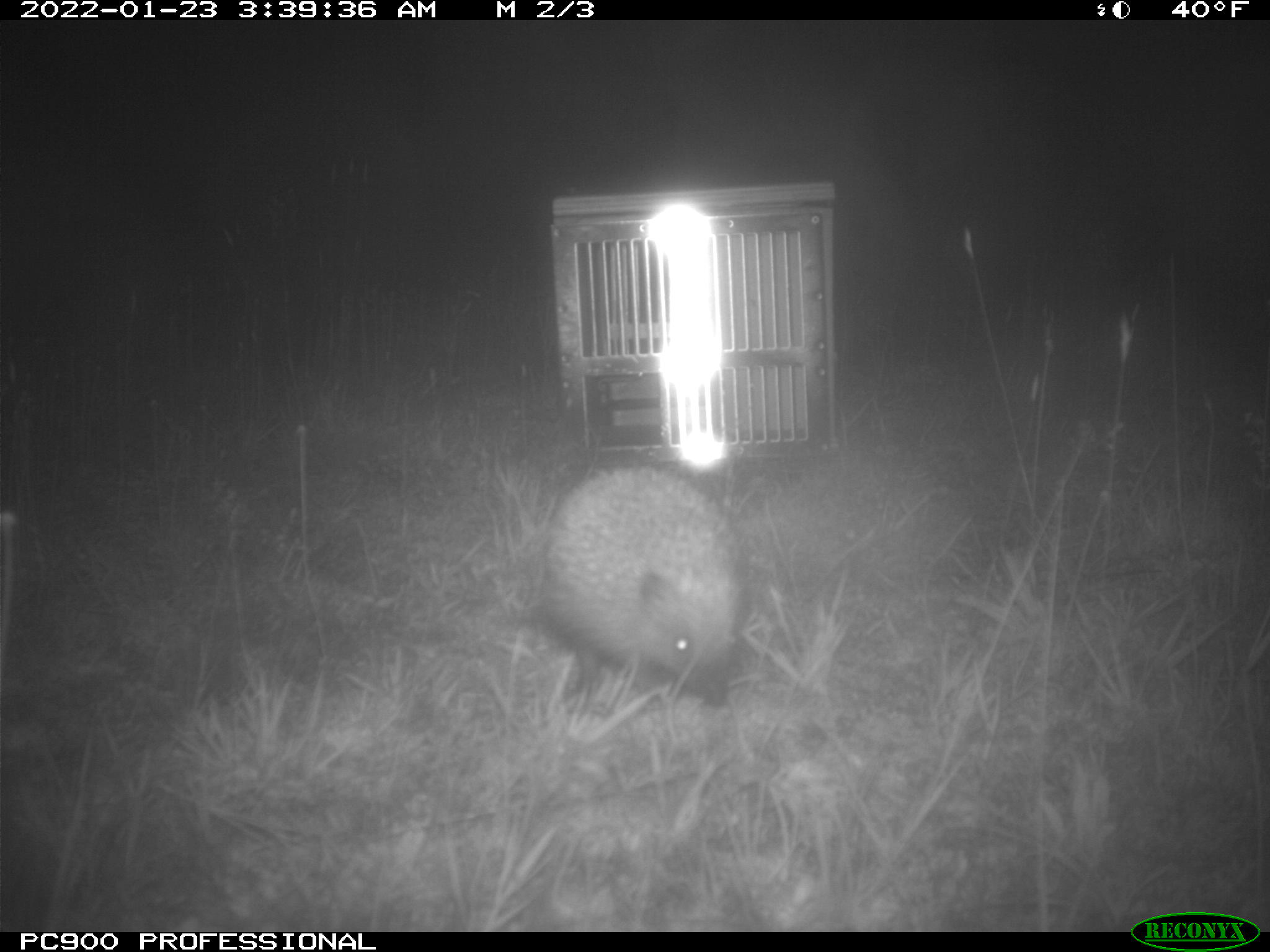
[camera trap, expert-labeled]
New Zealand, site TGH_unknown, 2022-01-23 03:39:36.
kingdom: Animalia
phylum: Chordata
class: Mammalia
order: Eulipotyphla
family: Erinaceidae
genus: Erinaceus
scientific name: Erinaceus europaeus europaeus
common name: european hedgehog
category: hedgehog